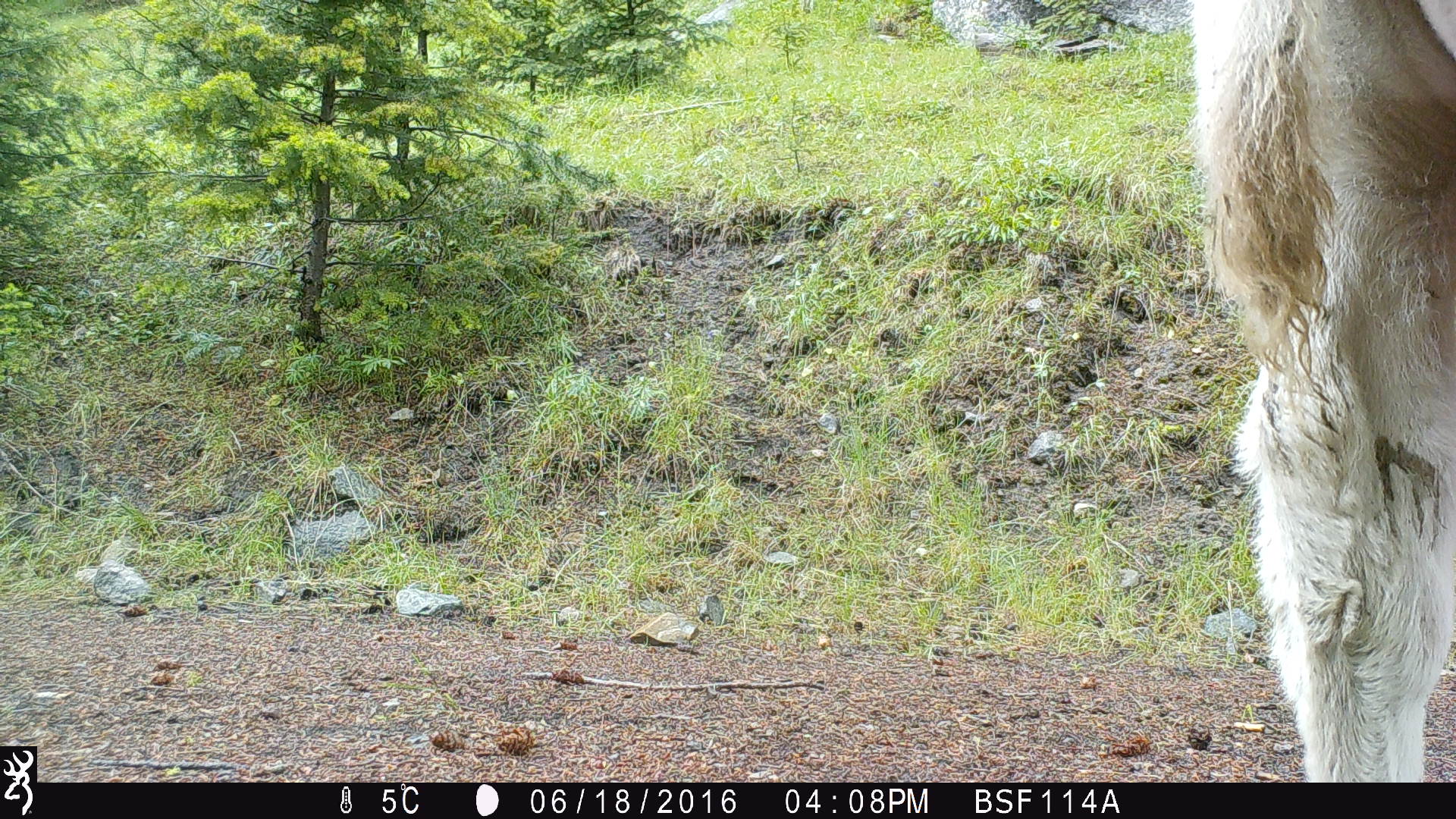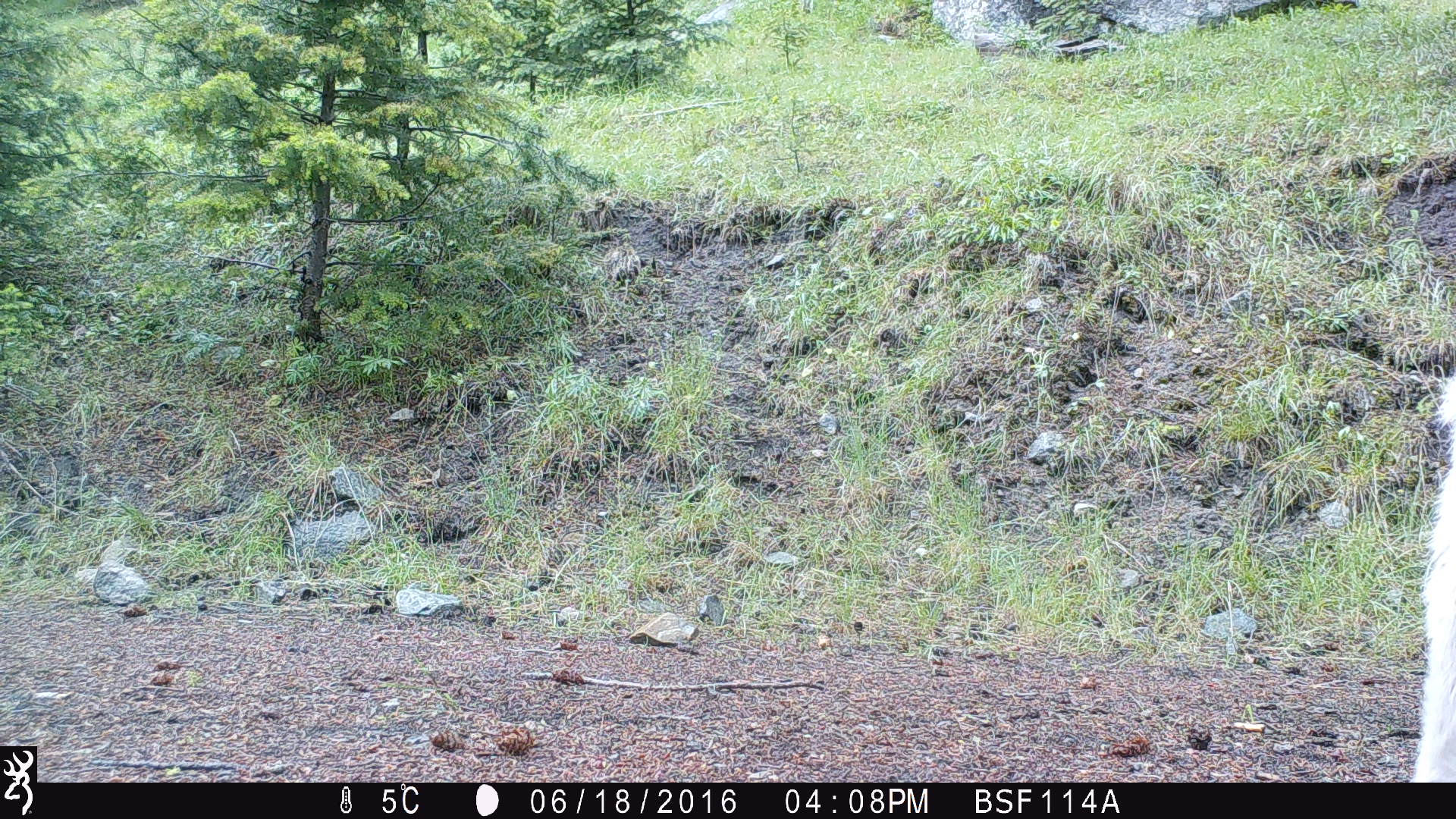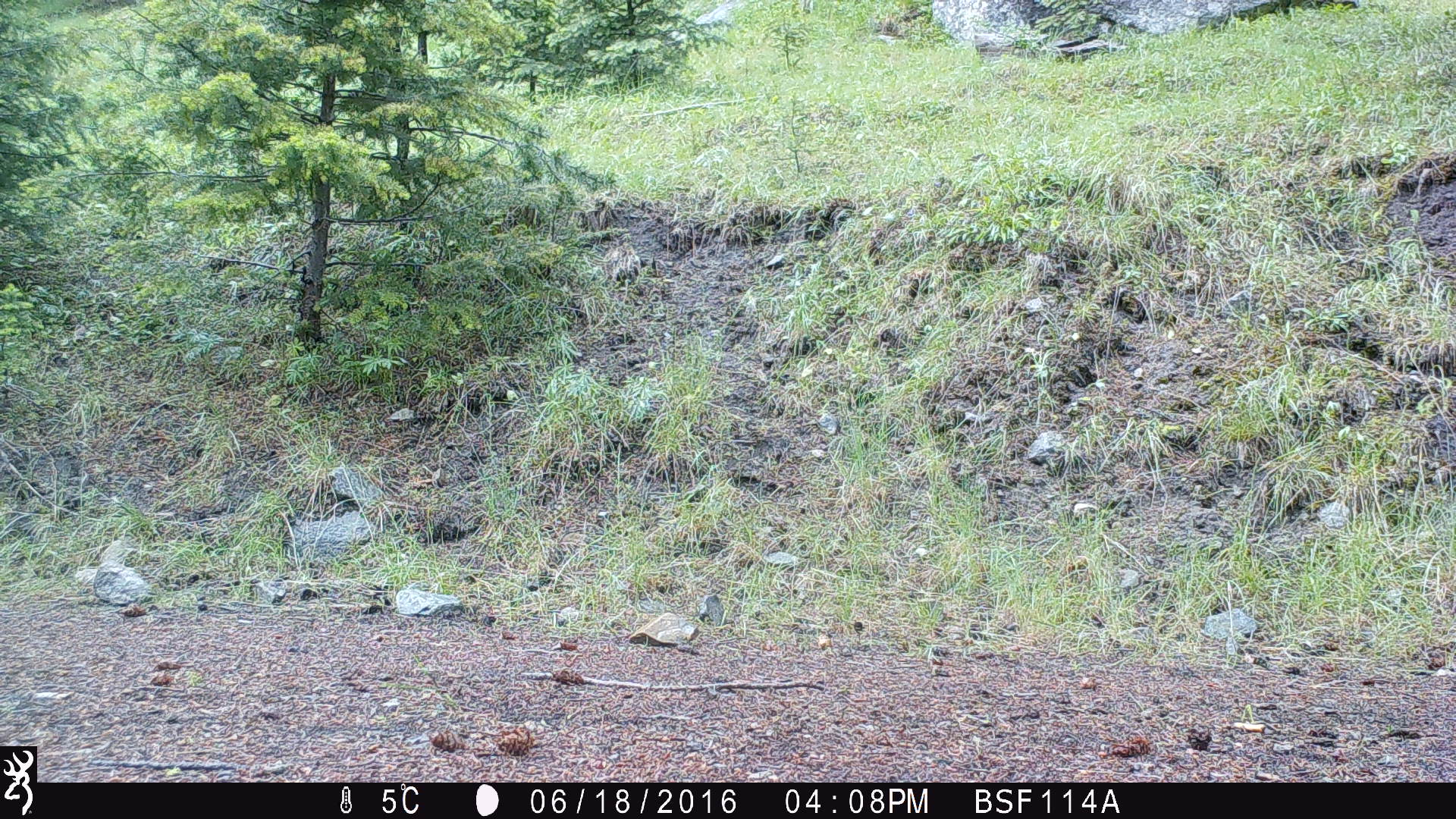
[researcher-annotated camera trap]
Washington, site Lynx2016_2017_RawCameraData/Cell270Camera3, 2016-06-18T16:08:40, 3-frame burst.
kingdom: Animalia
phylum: Chordata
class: Mammalia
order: Artiodactyla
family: Bovidae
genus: Bos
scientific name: Bos taurus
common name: domestic cattle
Domestic cattle (Bos taurus). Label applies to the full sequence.